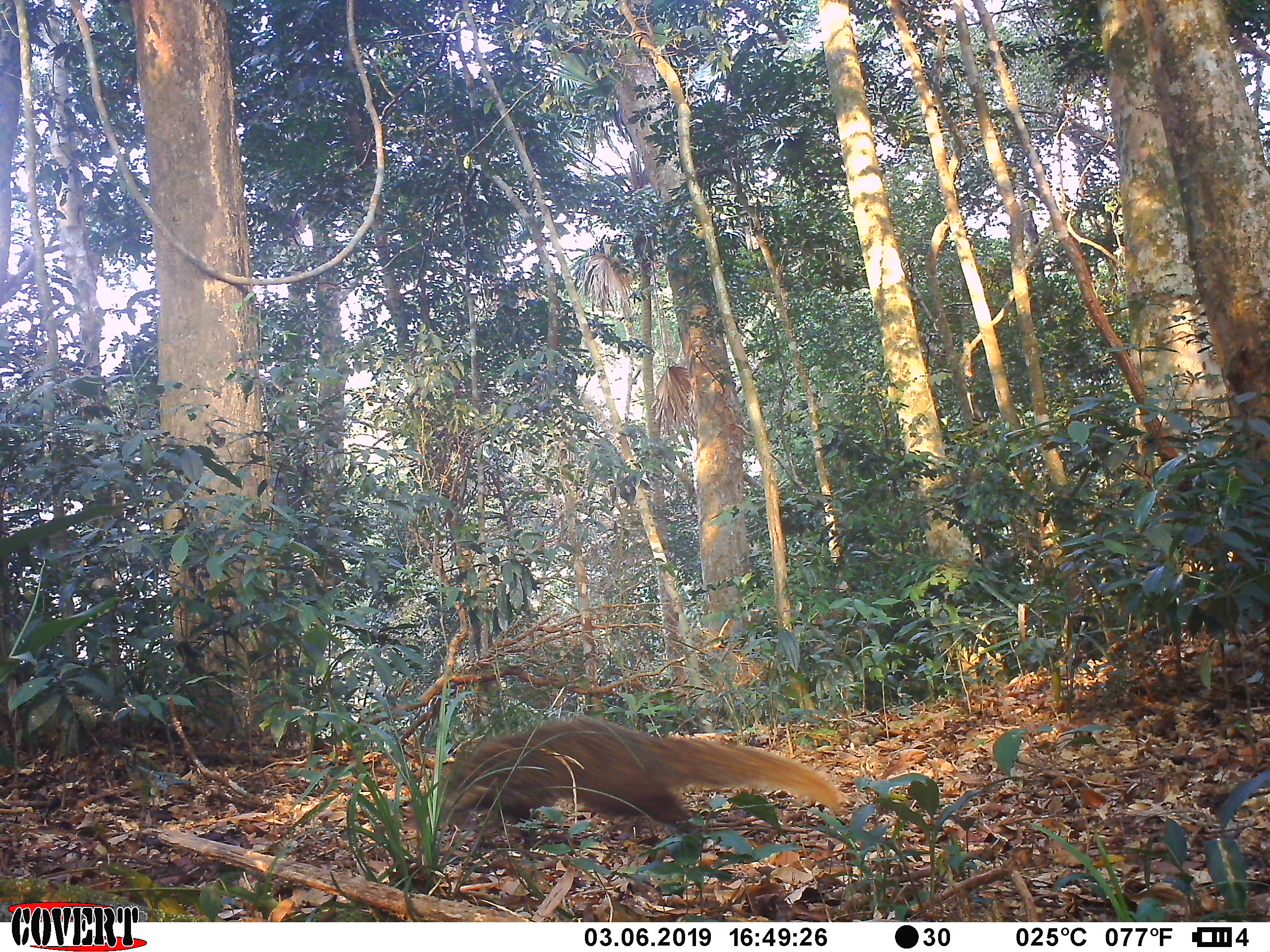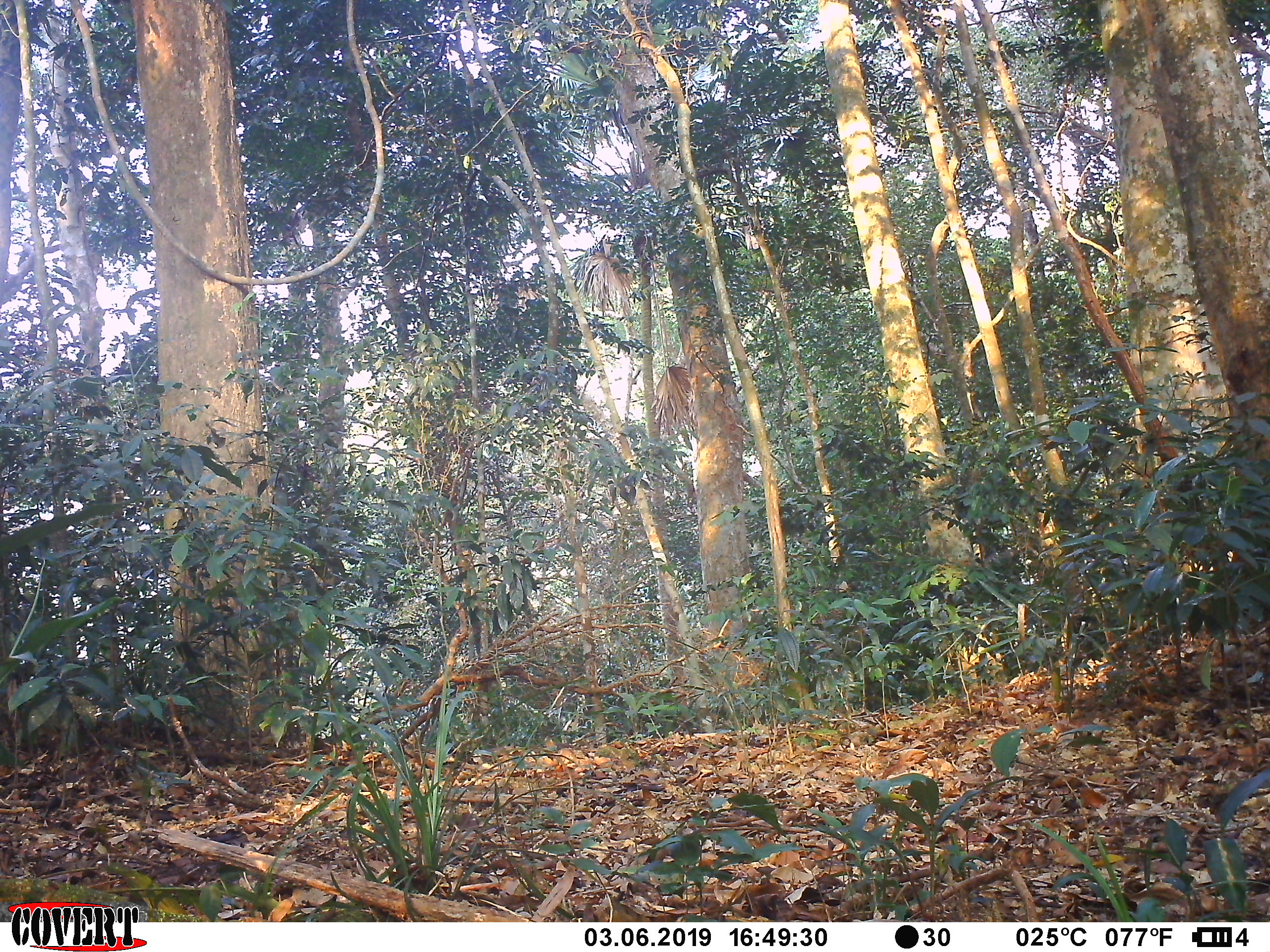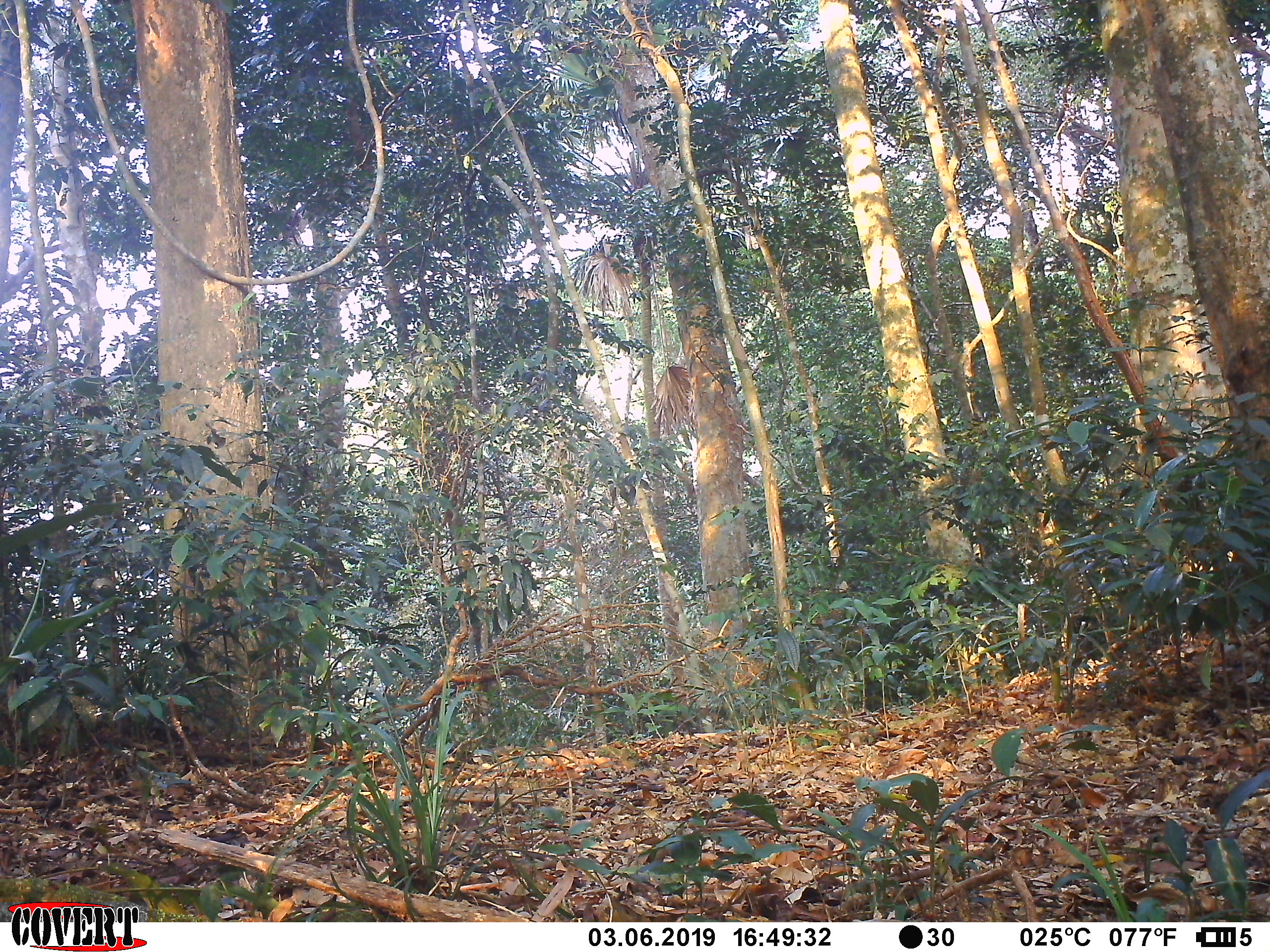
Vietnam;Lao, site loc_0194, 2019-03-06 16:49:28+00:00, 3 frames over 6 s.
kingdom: Animalia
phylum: Chordata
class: Mammalia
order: Carnivora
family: Herpestidae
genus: Urva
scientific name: Urva urva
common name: crab-eating mongoose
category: crab eating mongoose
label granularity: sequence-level